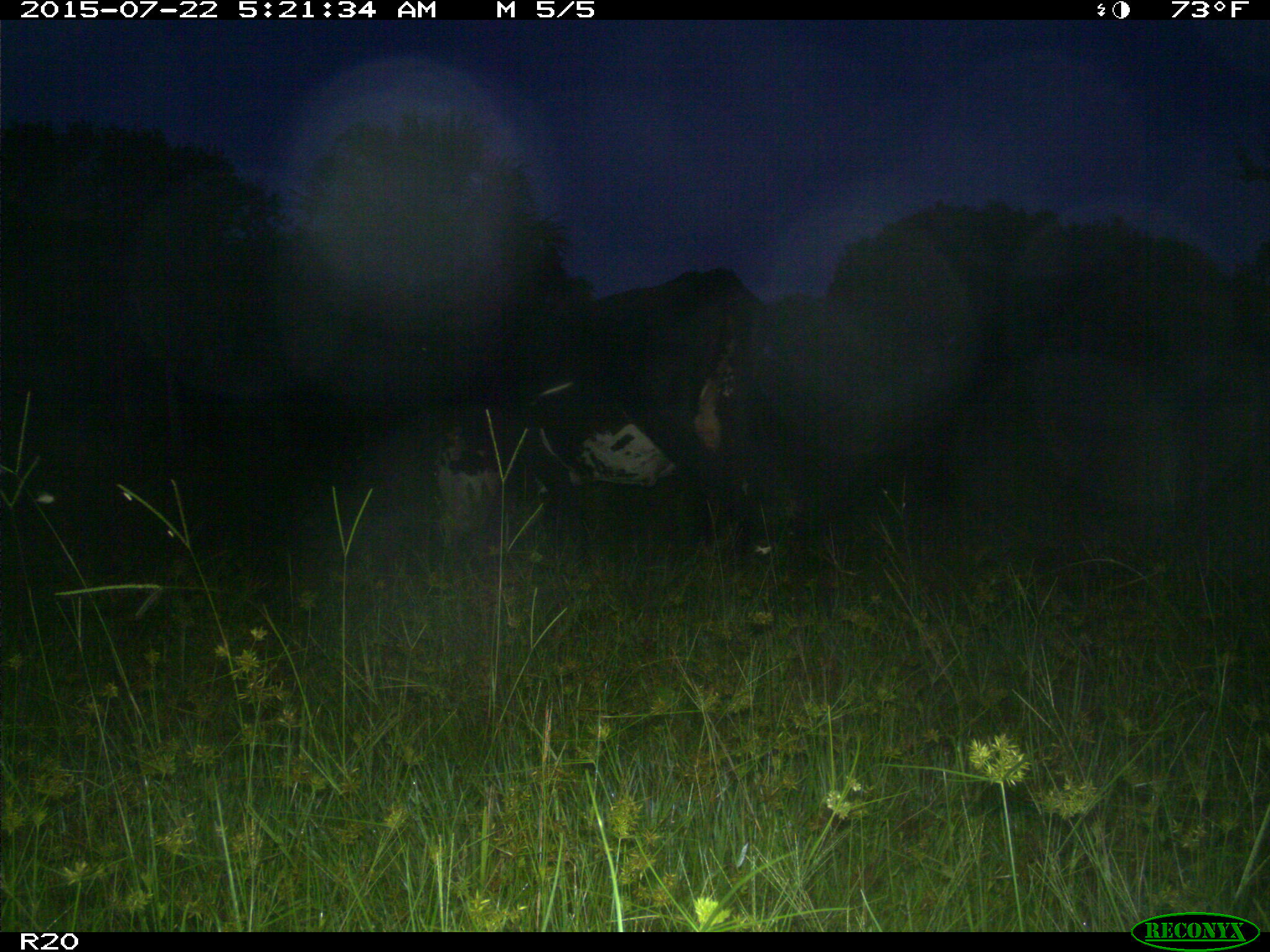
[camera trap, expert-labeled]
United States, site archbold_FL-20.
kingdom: Animalia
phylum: Chordata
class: Mammalia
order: Artiodactyla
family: Bovidae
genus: Bos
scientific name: Bos taurus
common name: domestic cow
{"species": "Bos taurus (domestic cow)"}